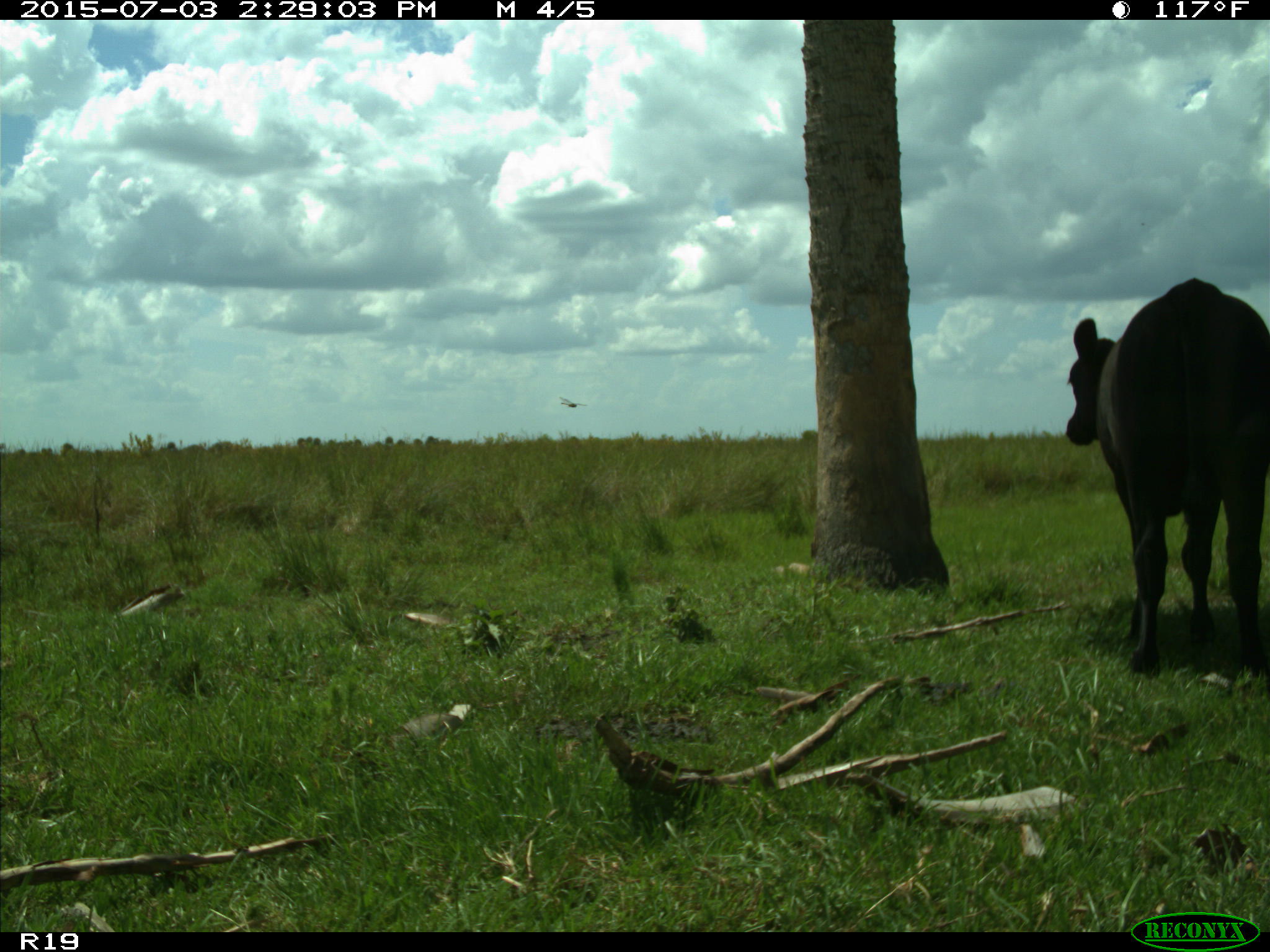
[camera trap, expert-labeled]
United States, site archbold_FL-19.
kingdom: Animalia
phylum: Chordata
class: Mammalia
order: Artiodactyla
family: Bovidae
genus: Bos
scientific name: Bos taurus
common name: domestic cow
Bos taurus (domestic cow).